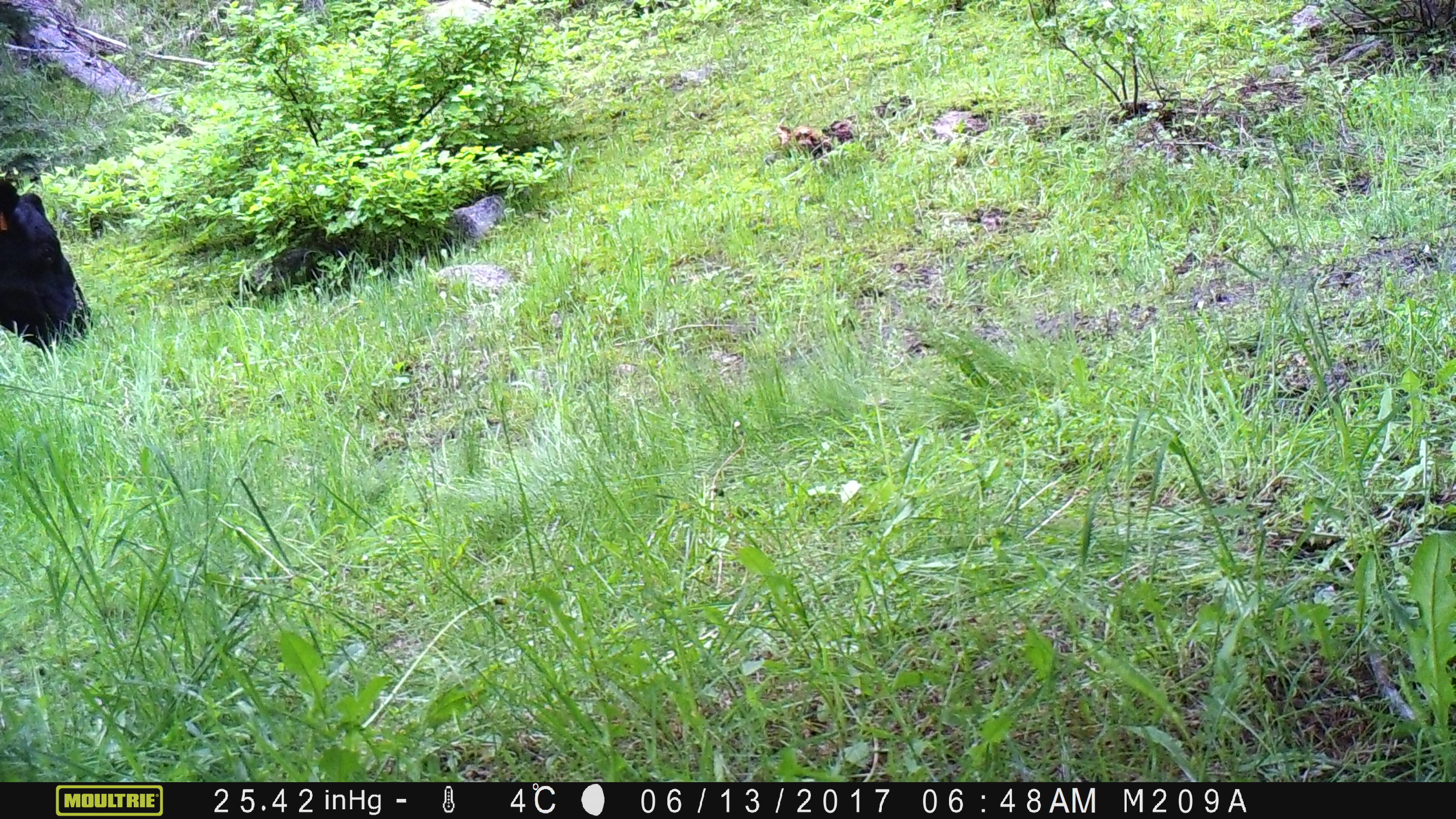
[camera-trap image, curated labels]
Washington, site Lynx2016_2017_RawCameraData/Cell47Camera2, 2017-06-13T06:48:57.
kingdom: Animalia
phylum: Chordata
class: Mammalia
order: Artiodactyla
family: Bovidae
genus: Bos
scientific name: Bos taurus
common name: domestic cattle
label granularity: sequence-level